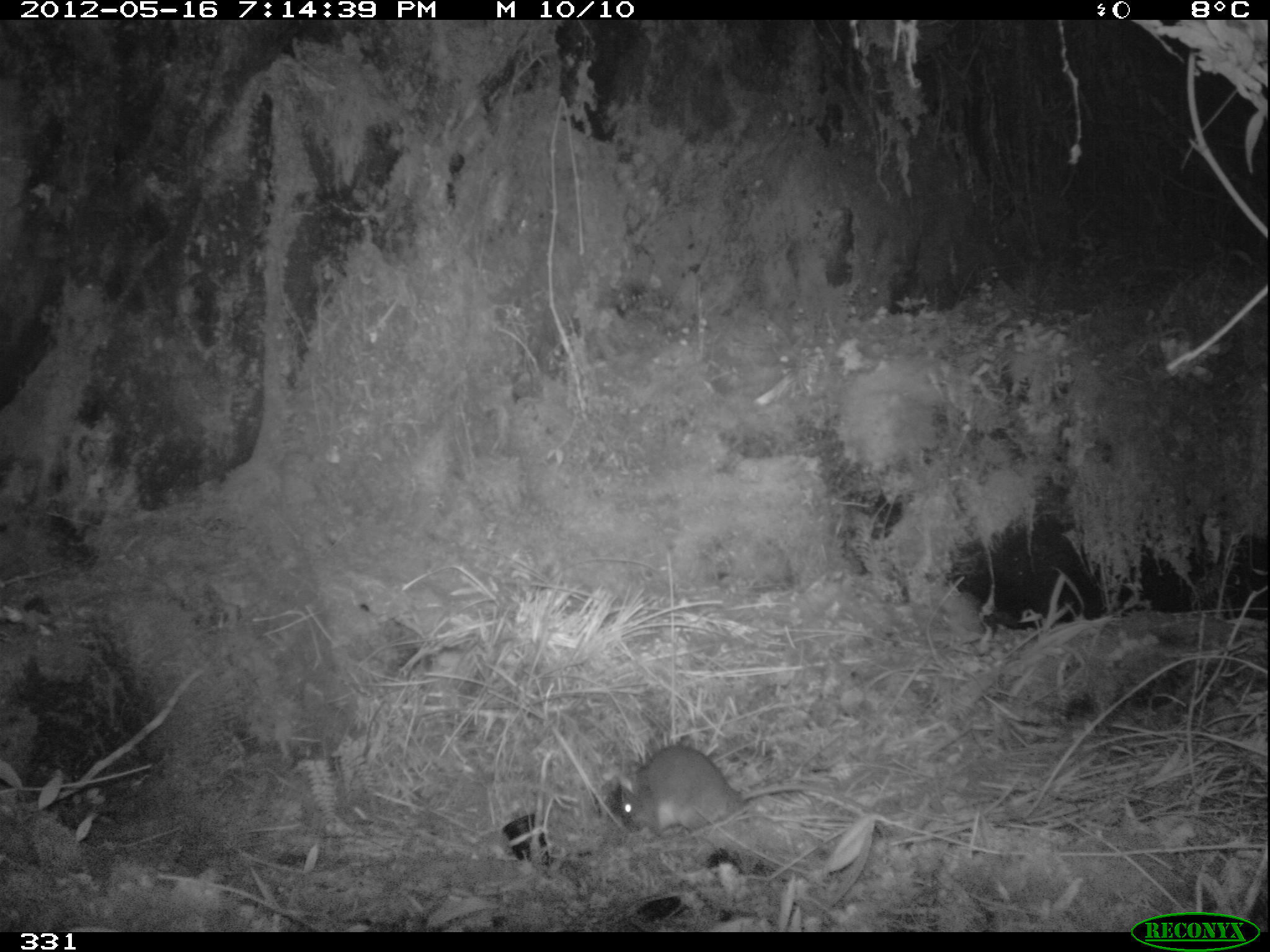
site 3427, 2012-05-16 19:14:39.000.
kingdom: Animalia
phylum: Chordata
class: Mammalia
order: Rodentia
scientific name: Rodentia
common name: rodents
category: unknown rodent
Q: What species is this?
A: Unknown rodent (rodents) (Rodentia).